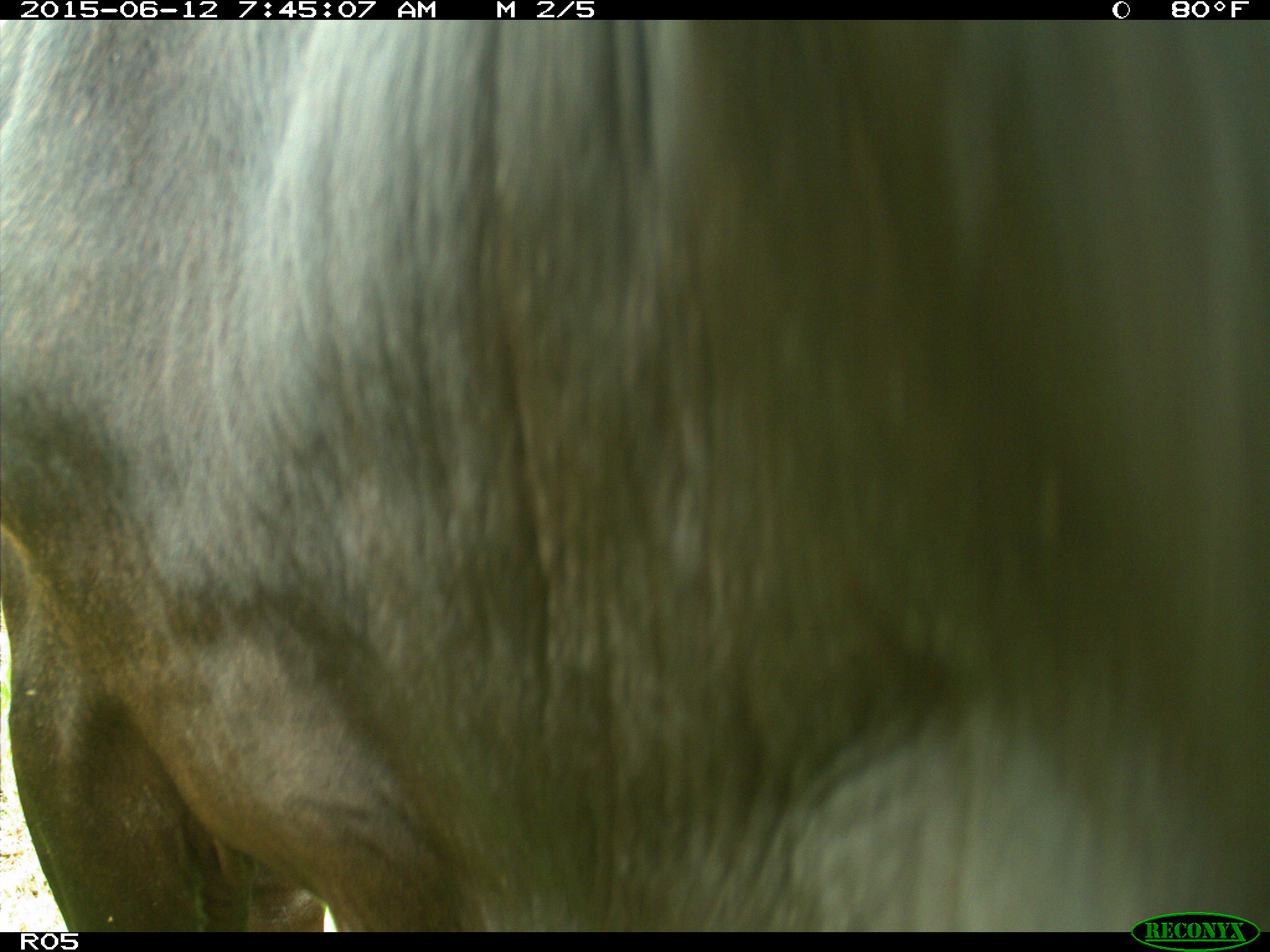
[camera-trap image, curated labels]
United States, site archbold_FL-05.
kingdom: Animalia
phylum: Chordata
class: Mammalia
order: Artiodactyla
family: Bovidae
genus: Bos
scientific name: Bos taurus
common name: domestic cow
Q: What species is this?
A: Bos taurus (domestic cow).